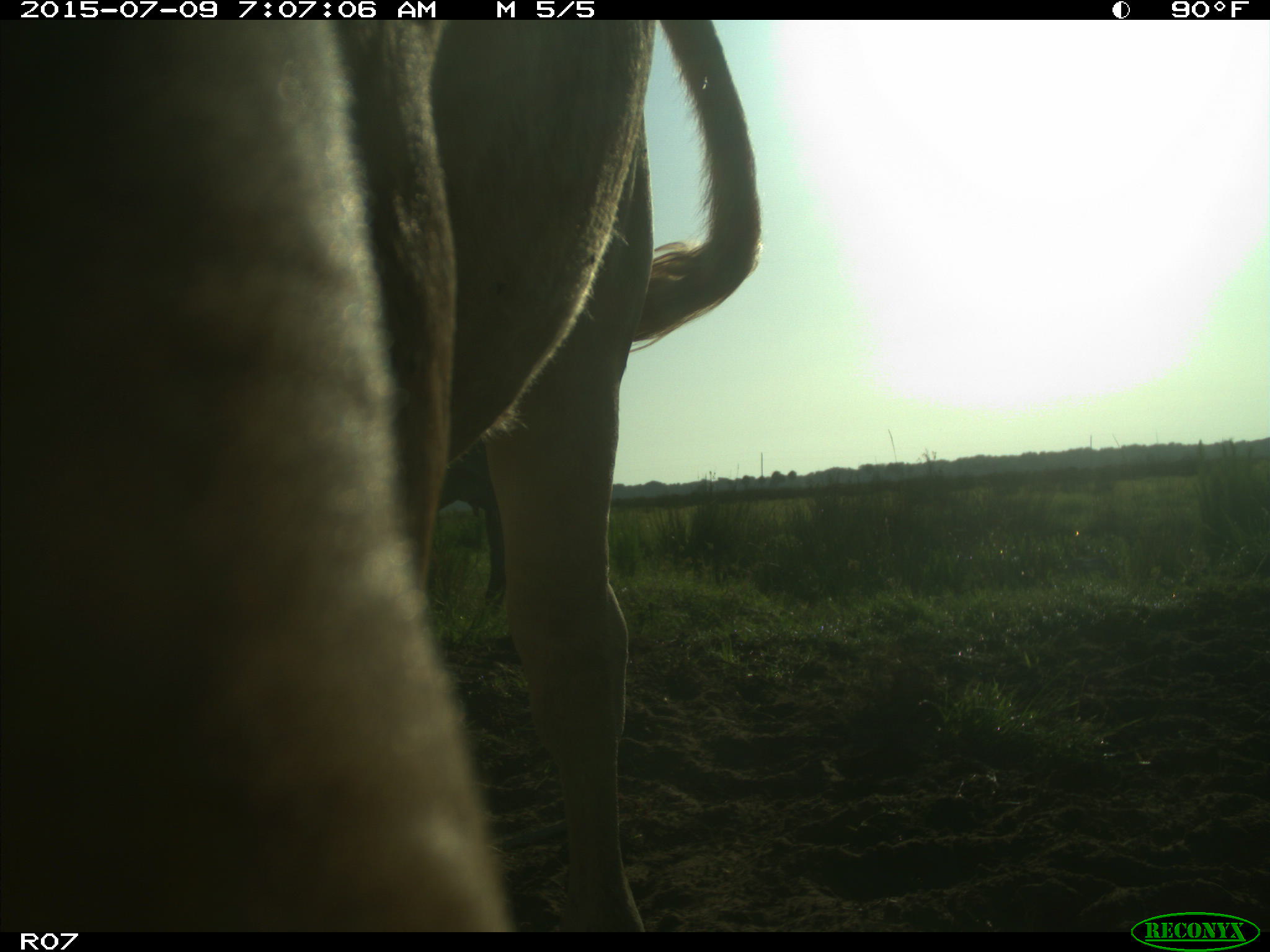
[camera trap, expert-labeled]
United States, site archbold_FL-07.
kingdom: Animalia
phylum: Chordata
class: Mammalia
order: Artiodactyla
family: Bovidae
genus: Bos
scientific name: Bos taurus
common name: domestic cow